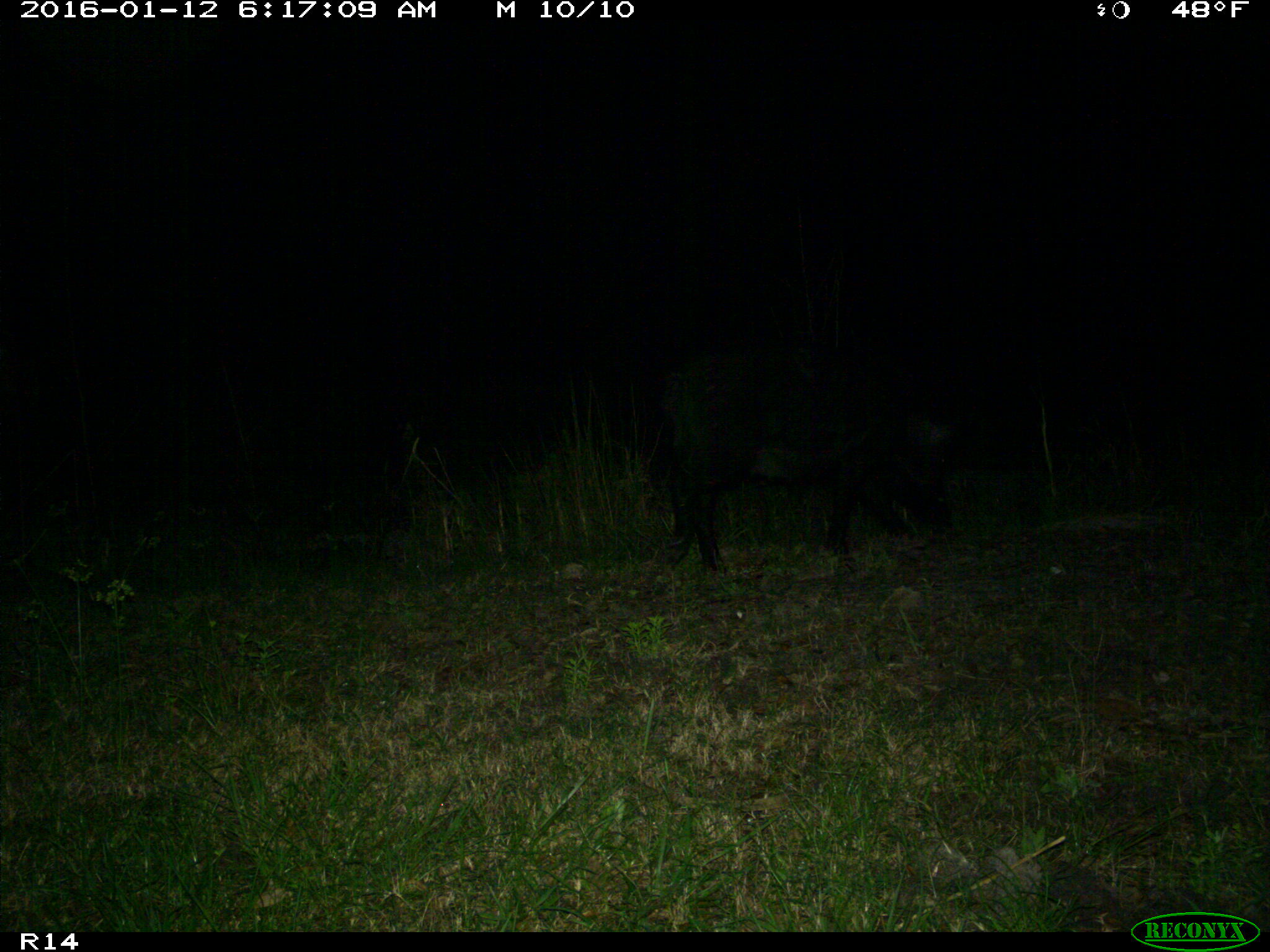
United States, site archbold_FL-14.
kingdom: Animalia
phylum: Chordata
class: Mammalia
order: Artiodactyla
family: Suidae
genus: Sus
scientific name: Sus scrofa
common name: wild boar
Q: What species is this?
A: Sus scrofa (wild boar).